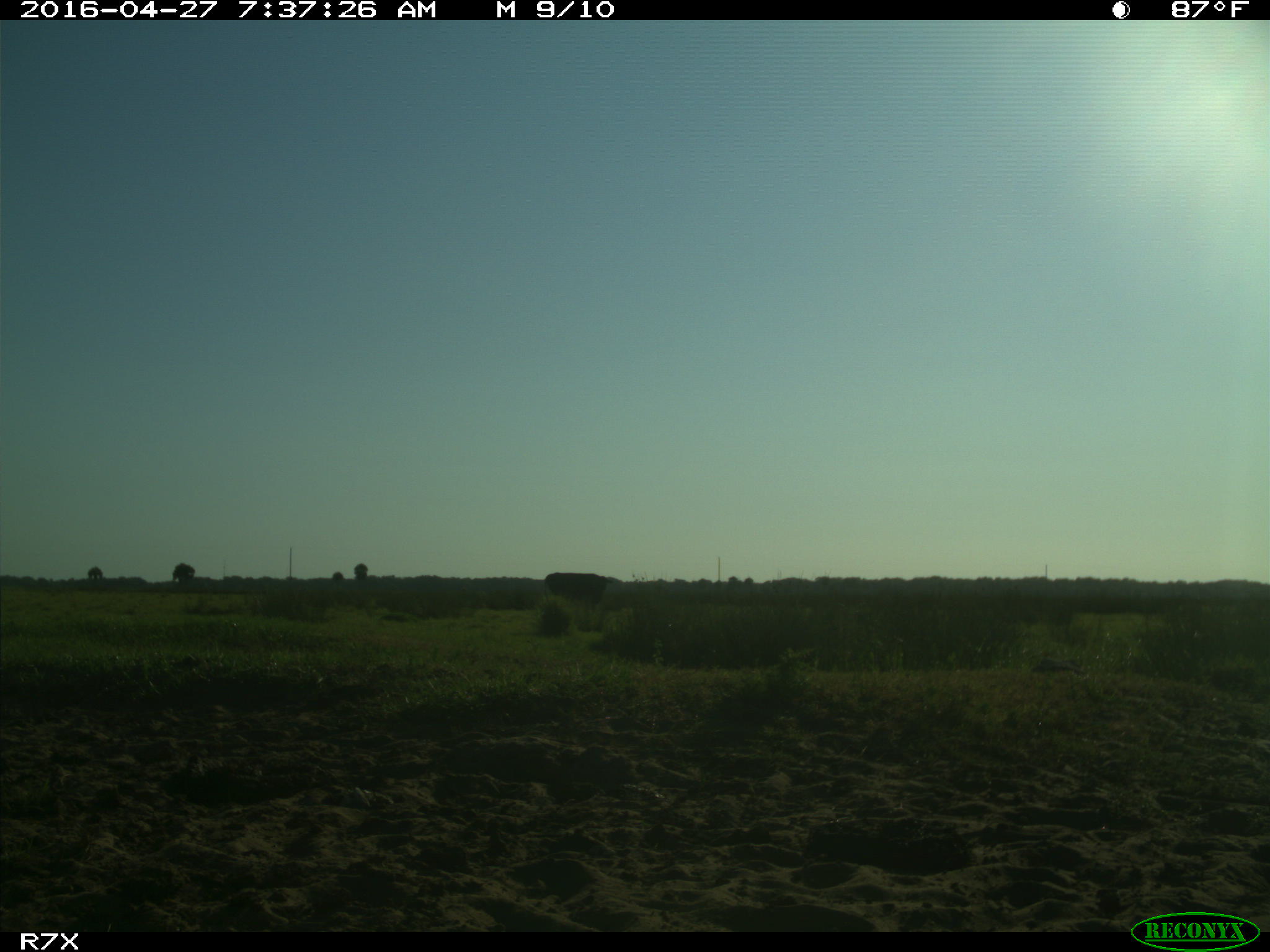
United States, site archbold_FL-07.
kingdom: Animalia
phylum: Chordata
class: Mammalia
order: Artiodactyla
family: Bovidae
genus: Bos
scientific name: Bos taurus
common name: domestic cow